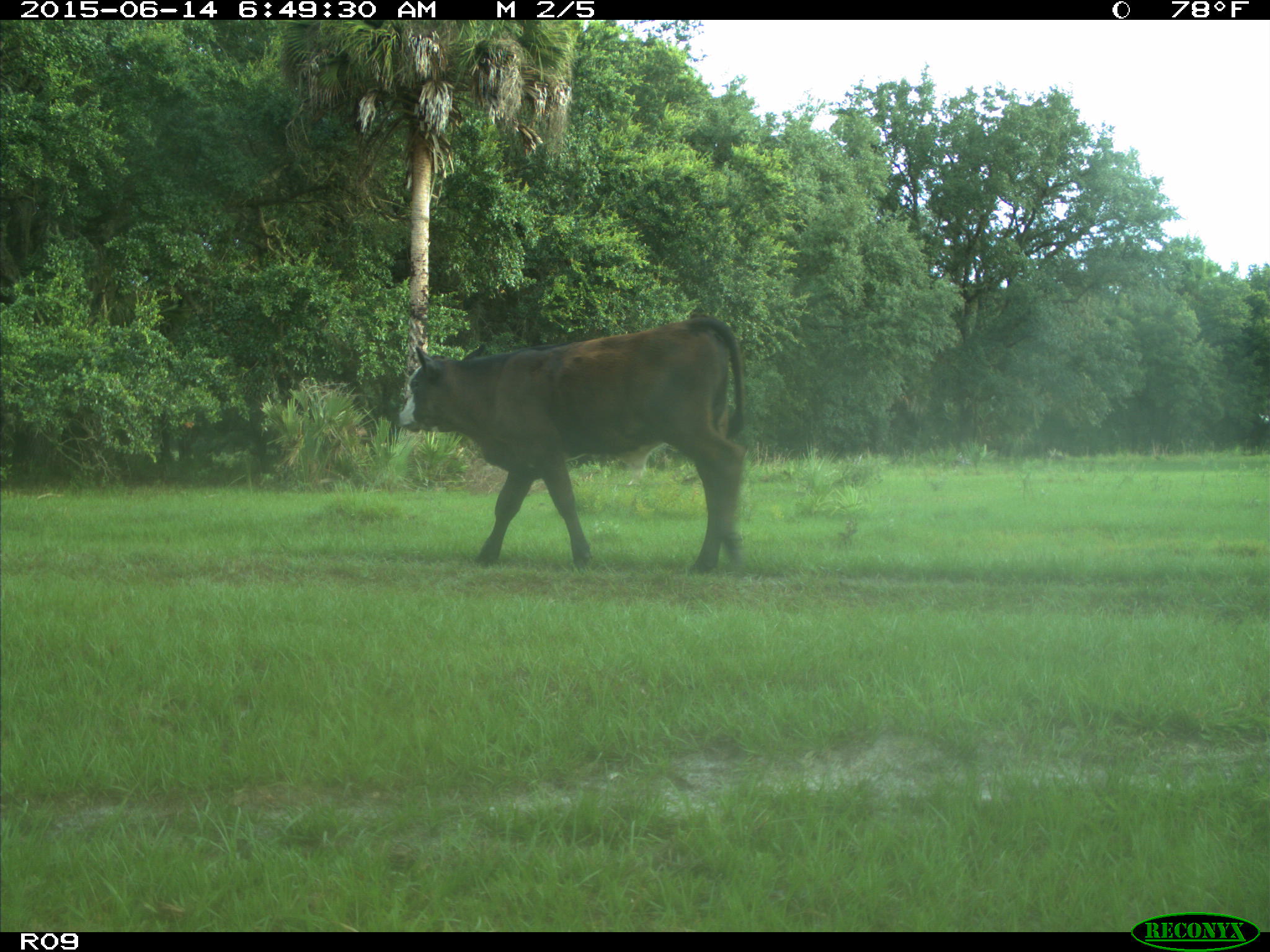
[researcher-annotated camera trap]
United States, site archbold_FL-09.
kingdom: Animalia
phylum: Chordata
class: Mammalia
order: Artiodactyla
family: Bovidae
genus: Bos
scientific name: Bos taurus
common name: domestic cow